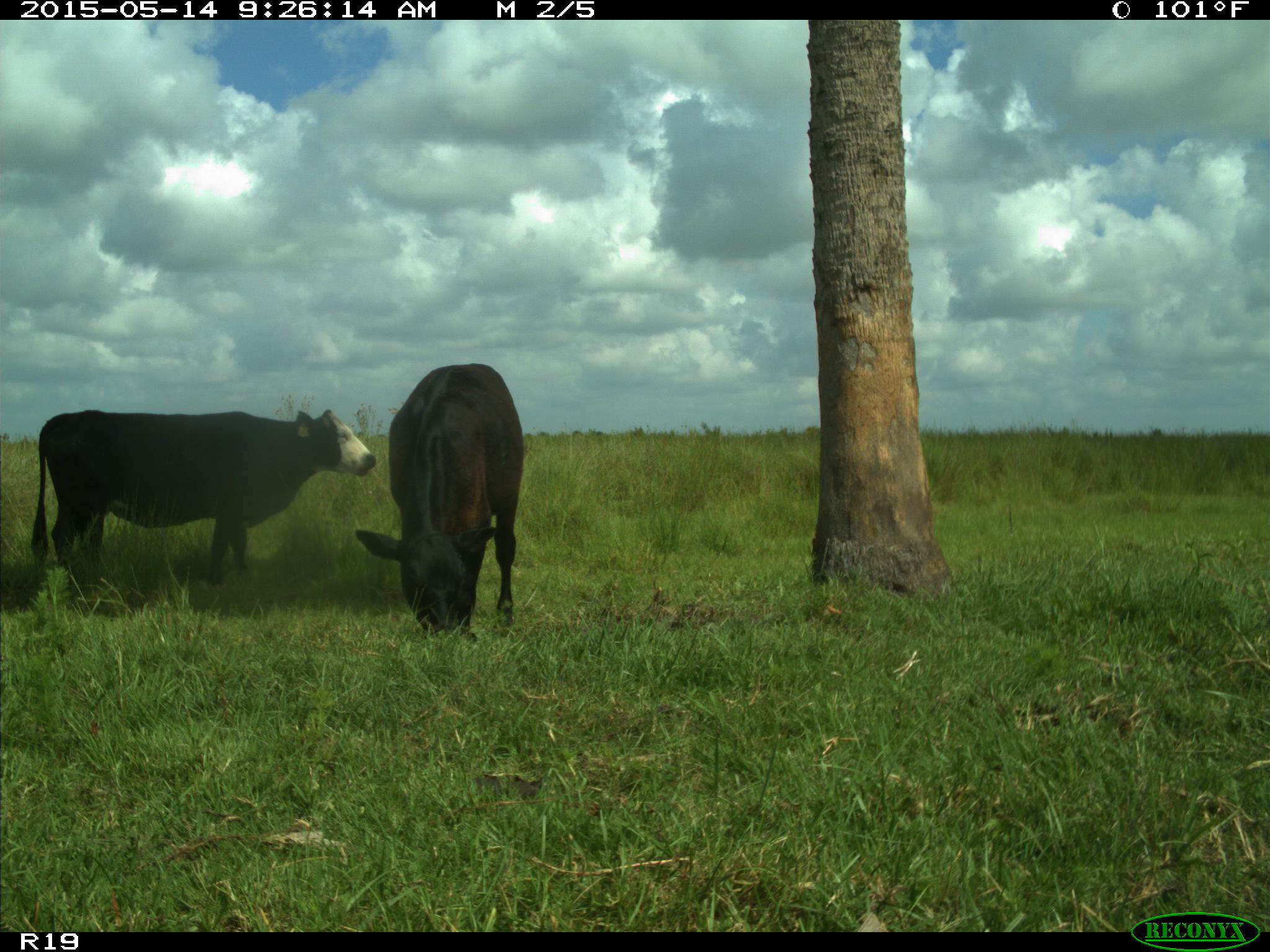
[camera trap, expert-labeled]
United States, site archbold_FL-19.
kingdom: Animalia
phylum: Chordata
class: Mammalia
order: Artiodactyla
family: Bovidae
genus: Bos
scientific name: Bos taurus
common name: domestic cow